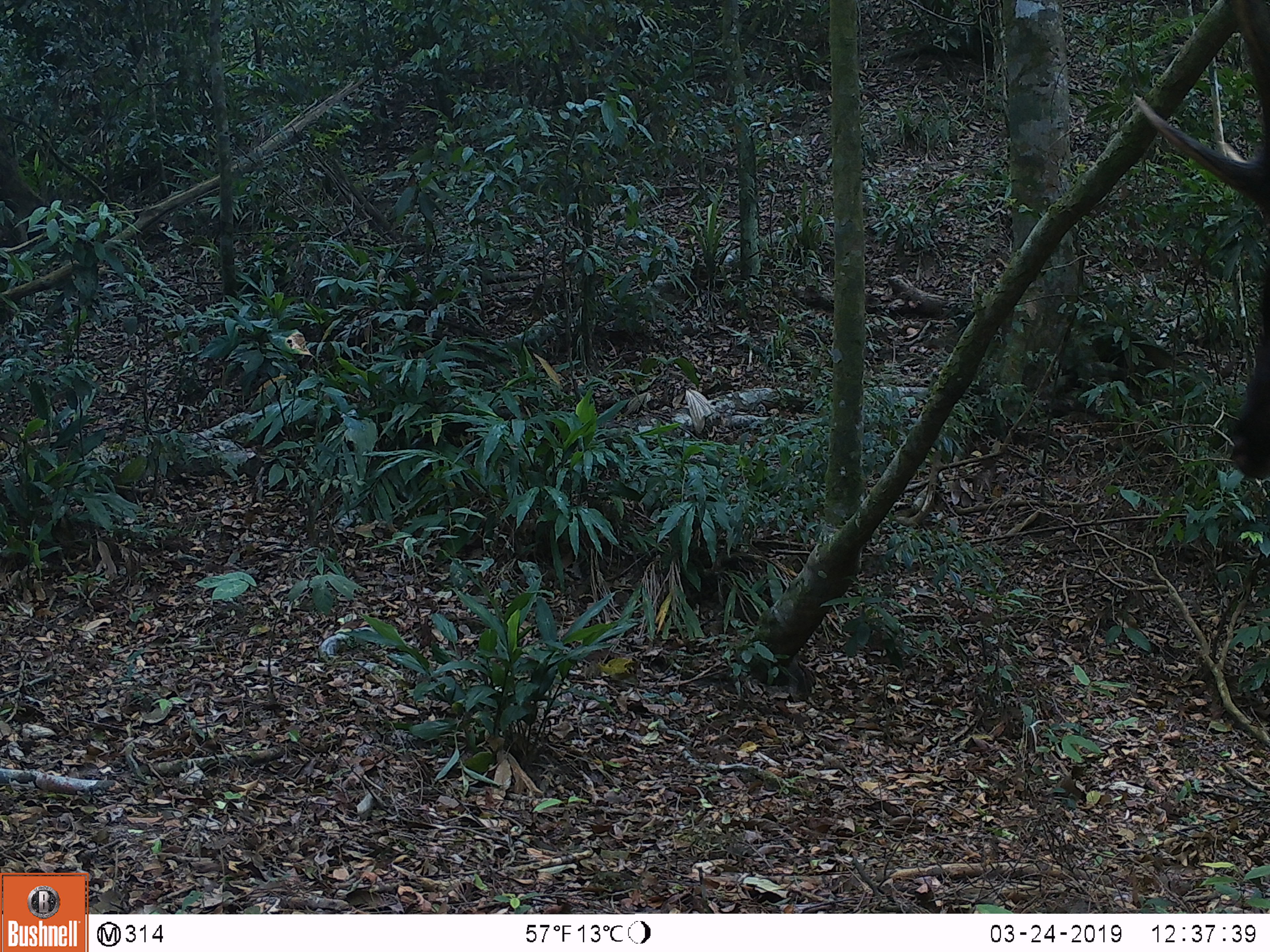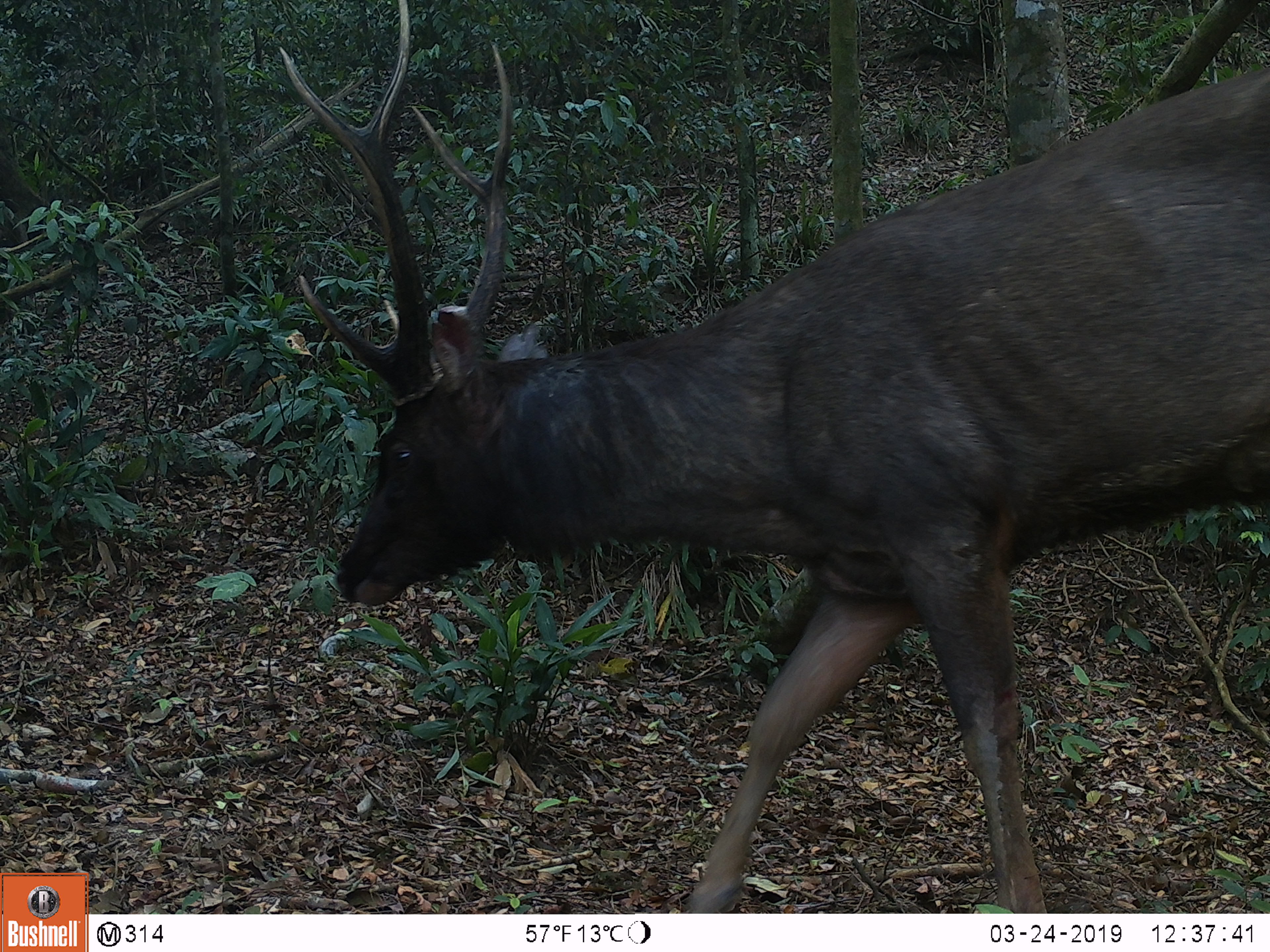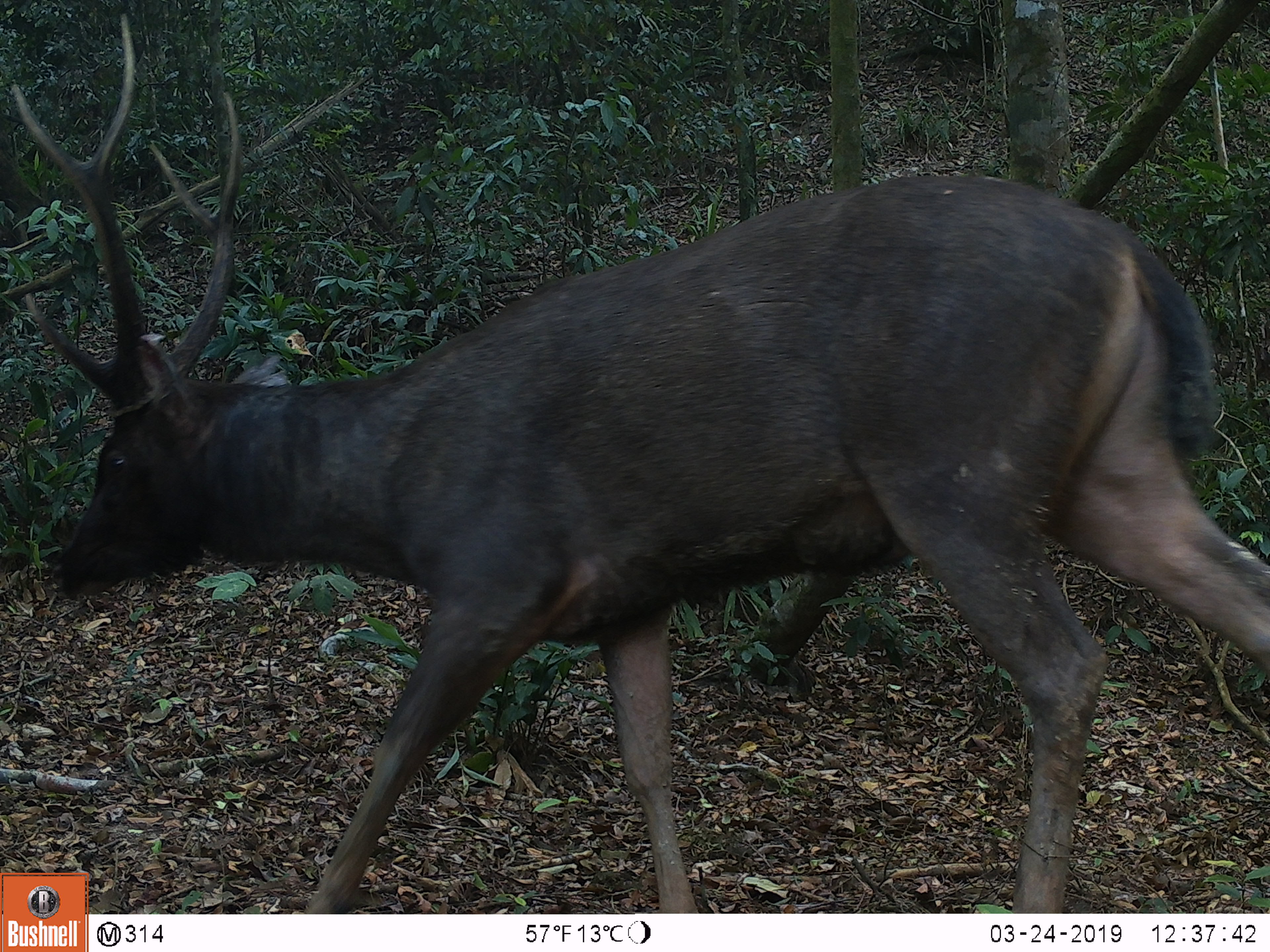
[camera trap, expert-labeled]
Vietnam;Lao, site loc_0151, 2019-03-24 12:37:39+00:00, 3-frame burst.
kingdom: Animalia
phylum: Chordata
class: Mammalia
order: Artiodactyla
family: Cervidae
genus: Rusa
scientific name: Rusa unicolor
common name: sambar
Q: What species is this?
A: Sambar (Rusa unicolor).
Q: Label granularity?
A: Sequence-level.